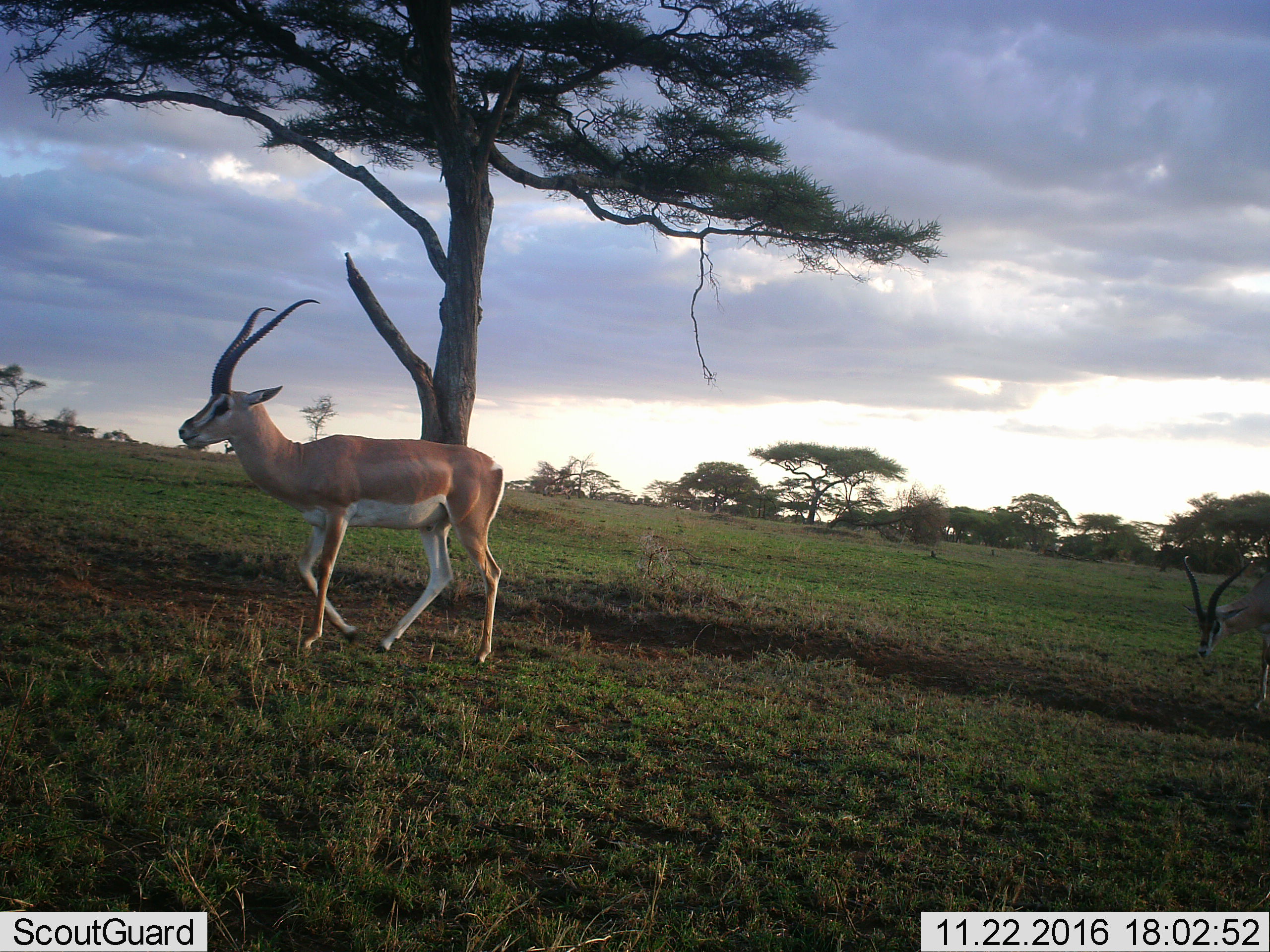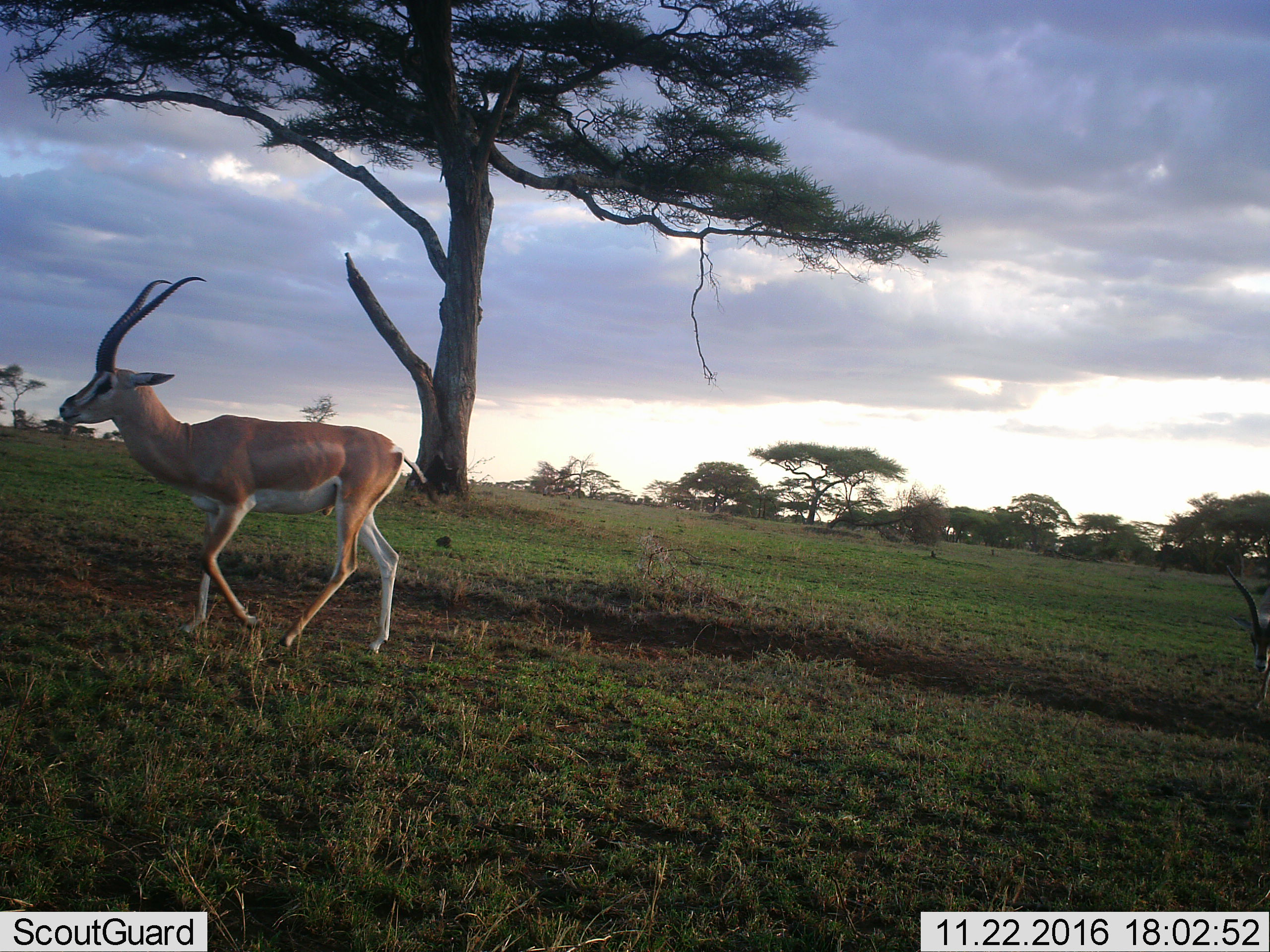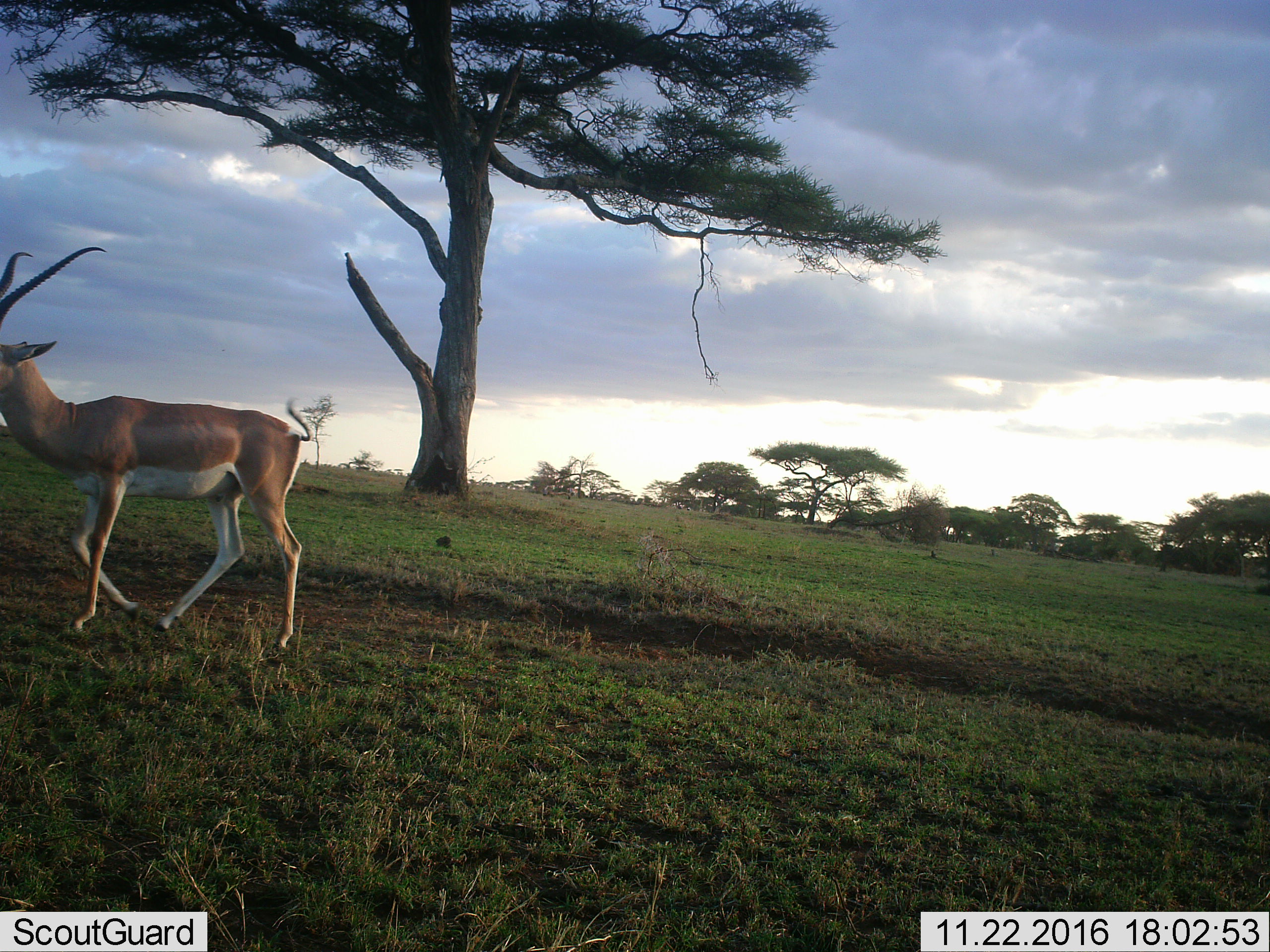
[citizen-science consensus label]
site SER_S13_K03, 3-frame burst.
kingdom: Animalia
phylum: Chordata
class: Mammalia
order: Artiodactyla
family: Bovidae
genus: Nanger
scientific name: Nanger granti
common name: grant's gazelle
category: gazellegrants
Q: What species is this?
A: Gazellegrants (grant's gazelle) (Nanger granti).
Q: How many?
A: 1.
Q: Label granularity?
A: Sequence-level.